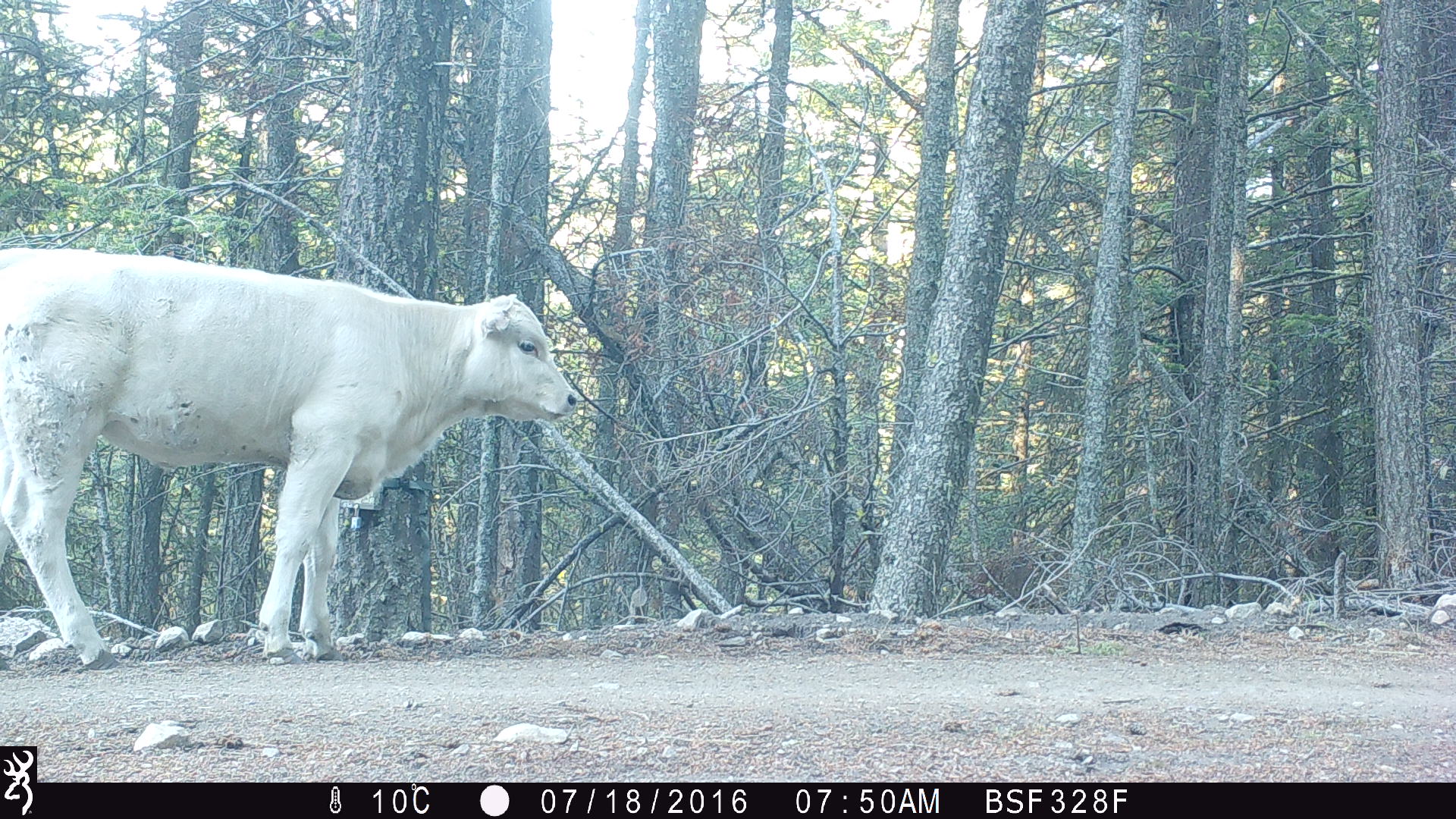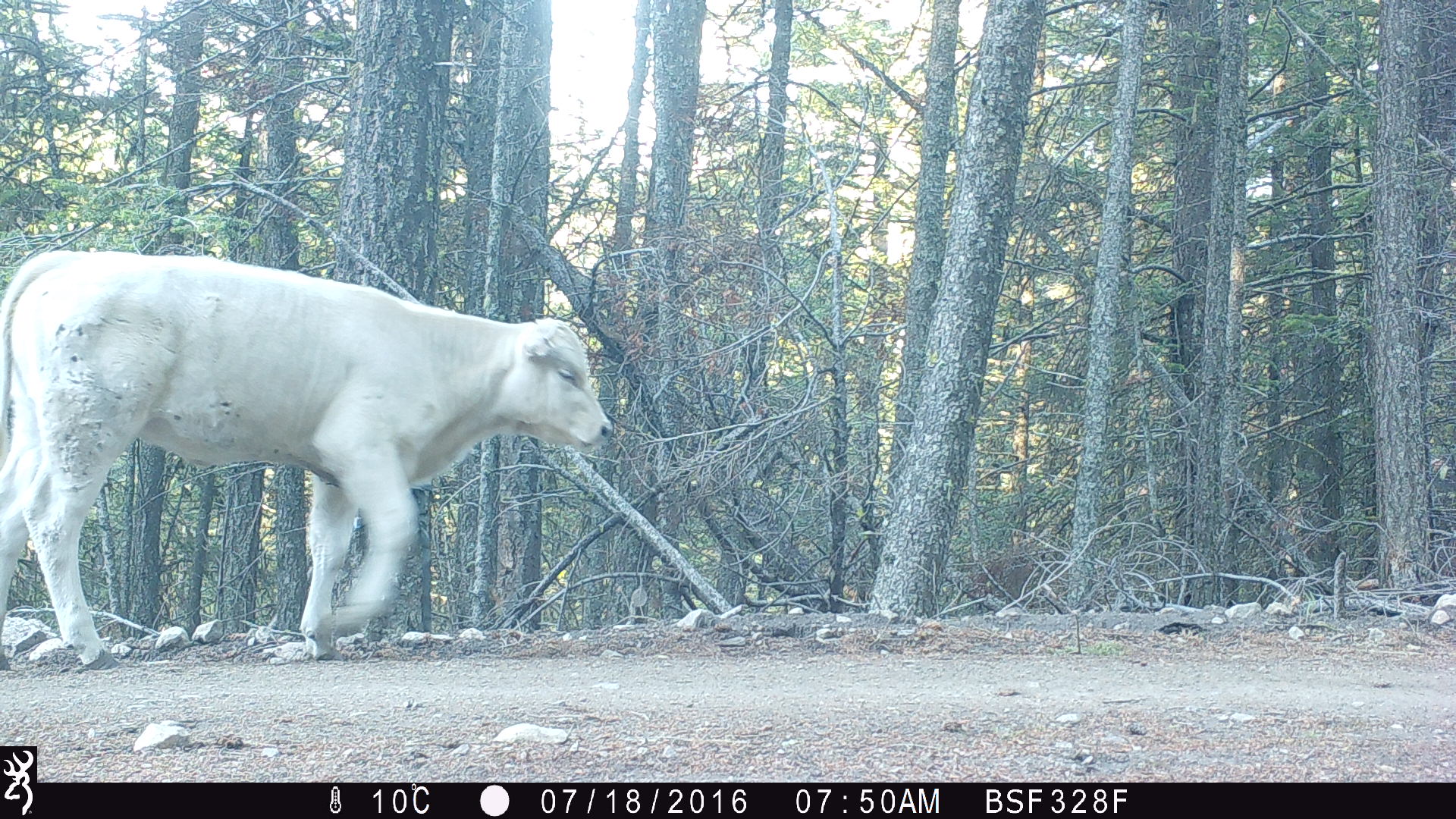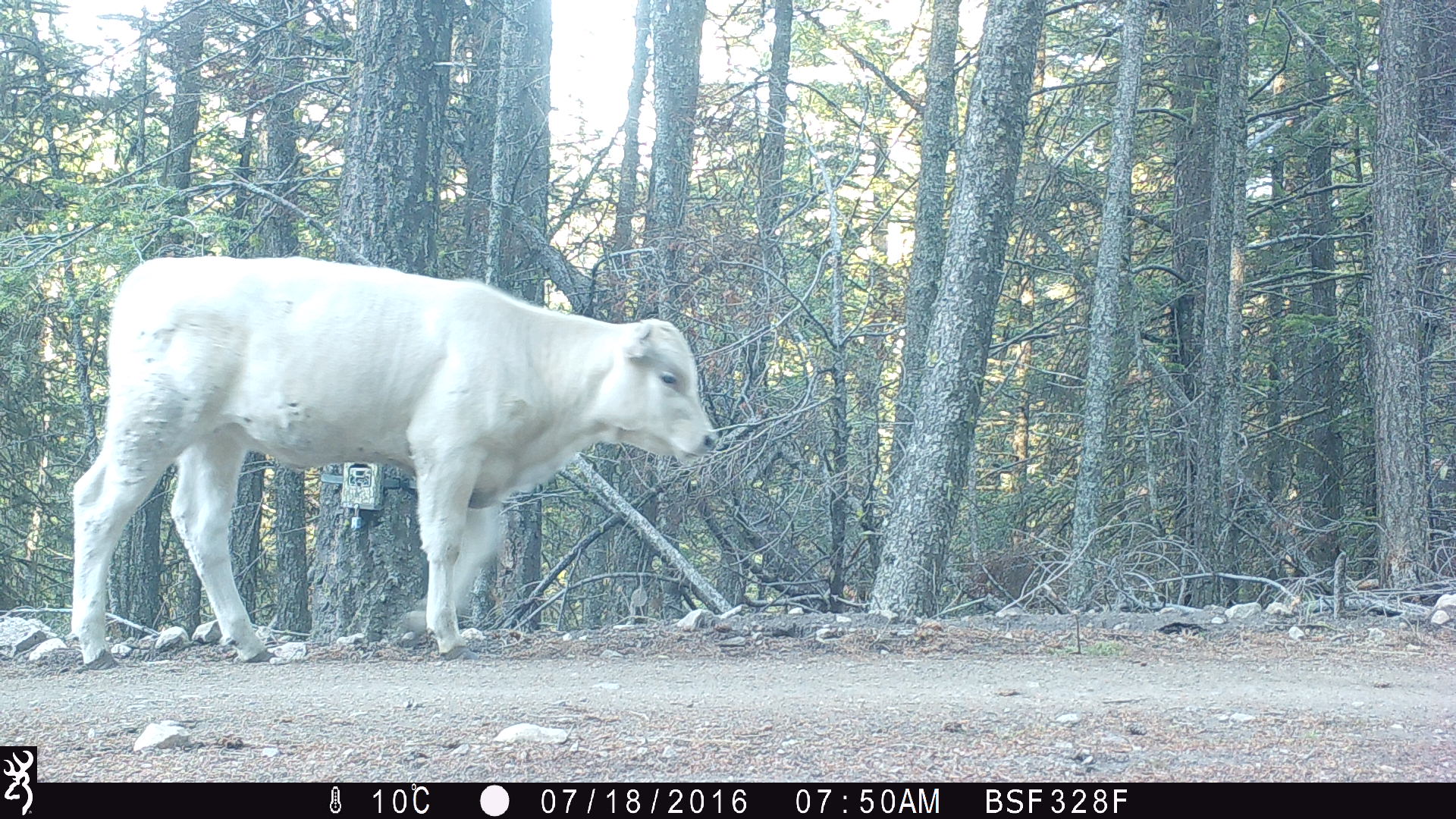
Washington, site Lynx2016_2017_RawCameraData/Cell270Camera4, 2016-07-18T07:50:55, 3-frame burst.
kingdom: Animalia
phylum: Chordata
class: Mammalia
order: Artiodactyla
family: Bovidae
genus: Bos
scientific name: Bos taurus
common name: domestic cattle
Domestic cattle (Bos taurus). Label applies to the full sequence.